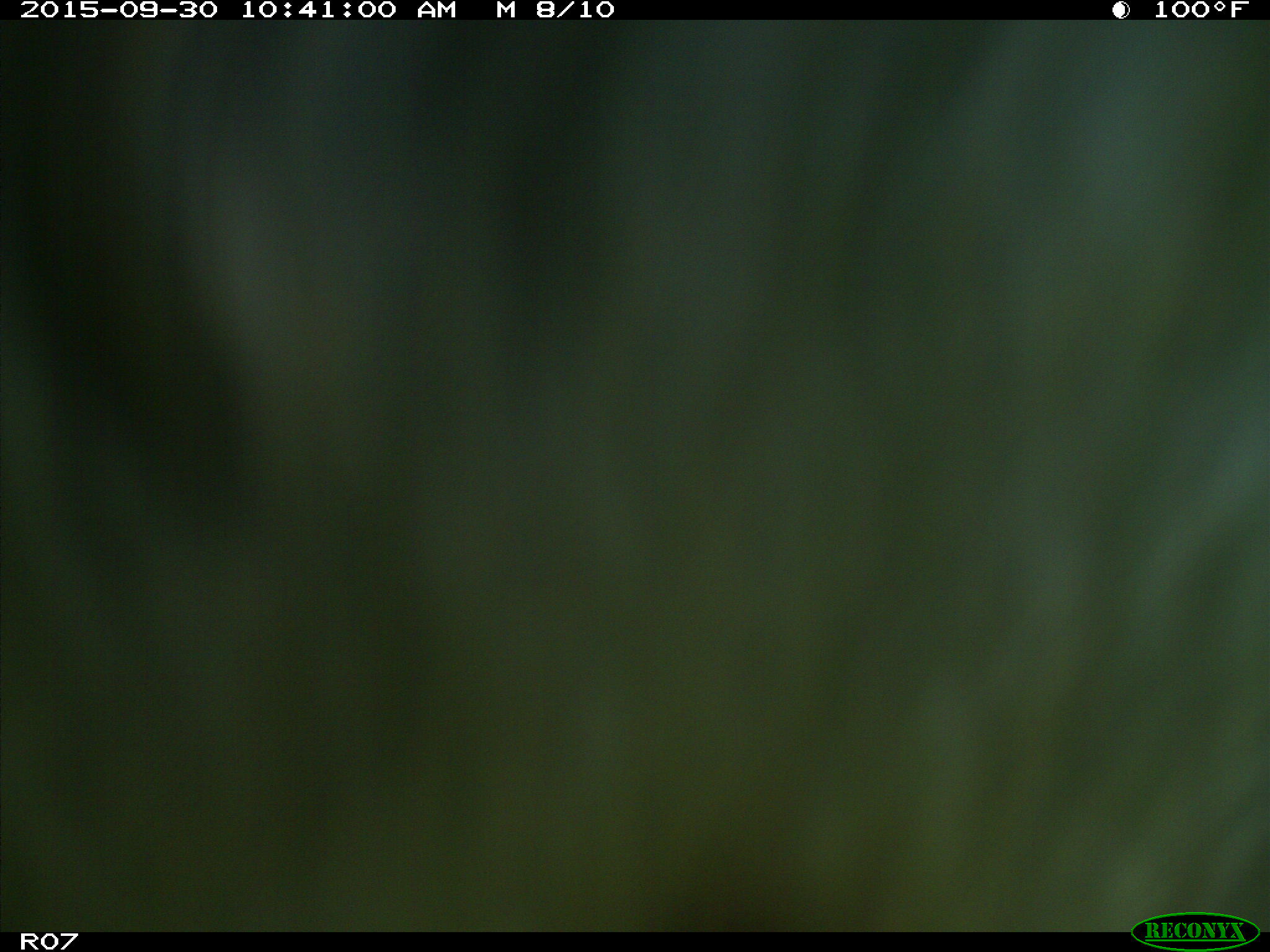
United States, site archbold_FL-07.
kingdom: Animalia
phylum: Chordata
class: Mammalia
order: Artiodactyla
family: Bovidae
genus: Bos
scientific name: Bos taurus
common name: domestic cow